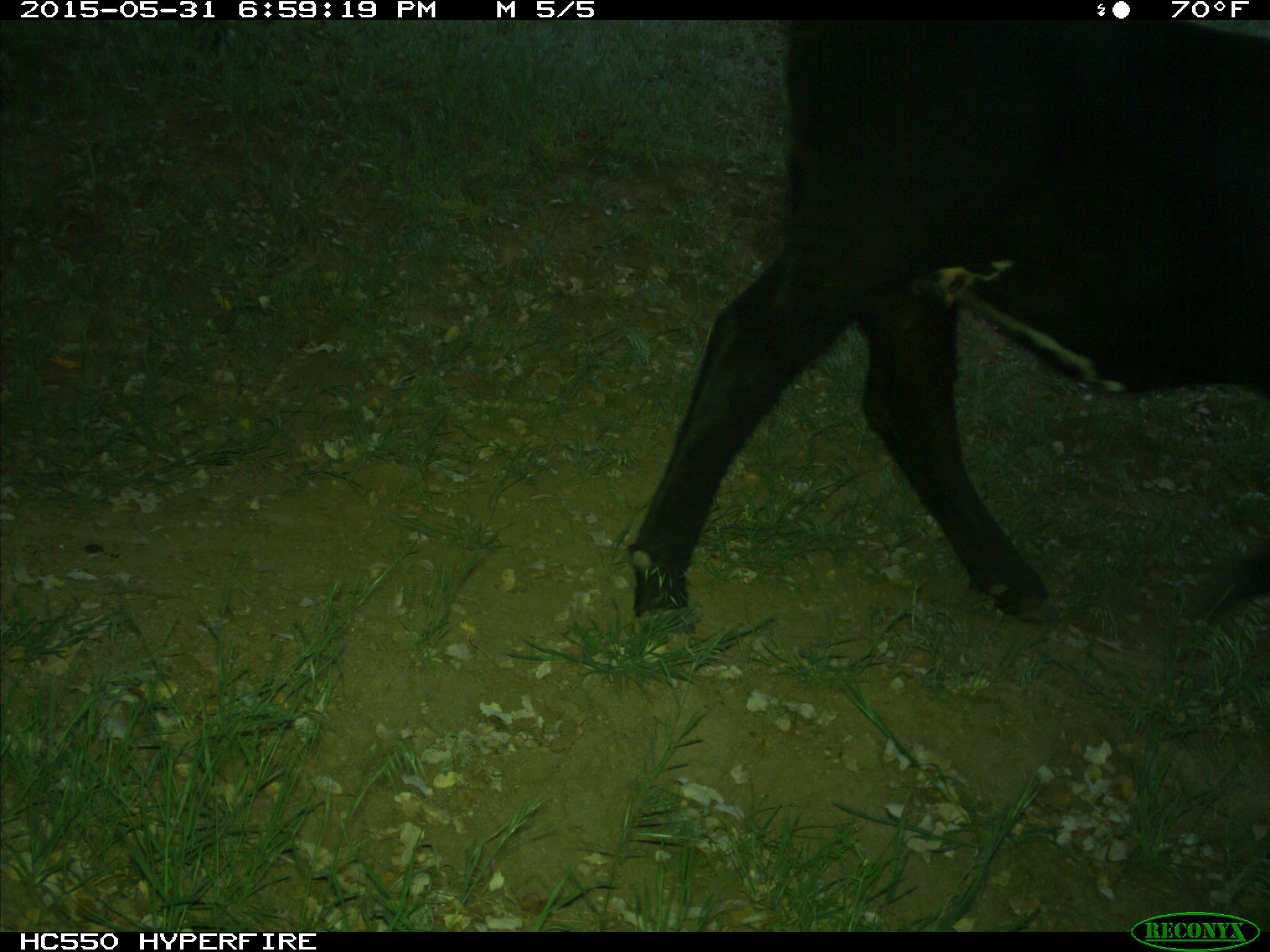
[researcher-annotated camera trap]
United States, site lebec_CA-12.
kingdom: Animalia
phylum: Chordata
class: Mammalia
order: Artiodactyla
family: Bovidae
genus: Bos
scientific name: Bos taurus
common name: domestic cow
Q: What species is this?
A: Bos taurus (domestic cow).